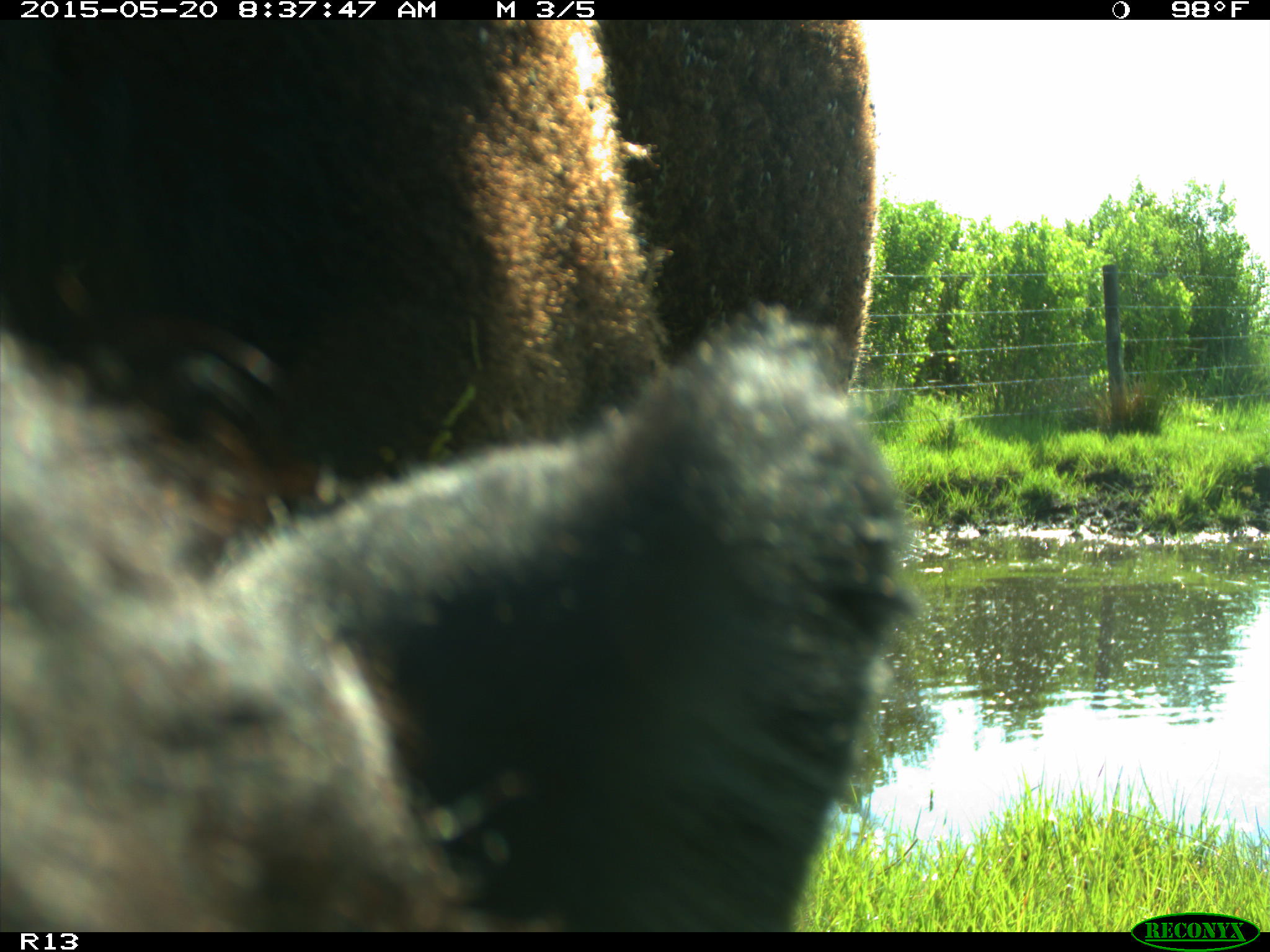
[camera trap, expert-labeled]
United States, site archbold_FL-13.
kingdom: Animalia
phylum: Chordata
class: Mammalia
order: Artiodactyla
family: Bovidae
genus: Bos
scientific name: Bos taurus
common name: domestic cow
Bos taurus (domestic cow).